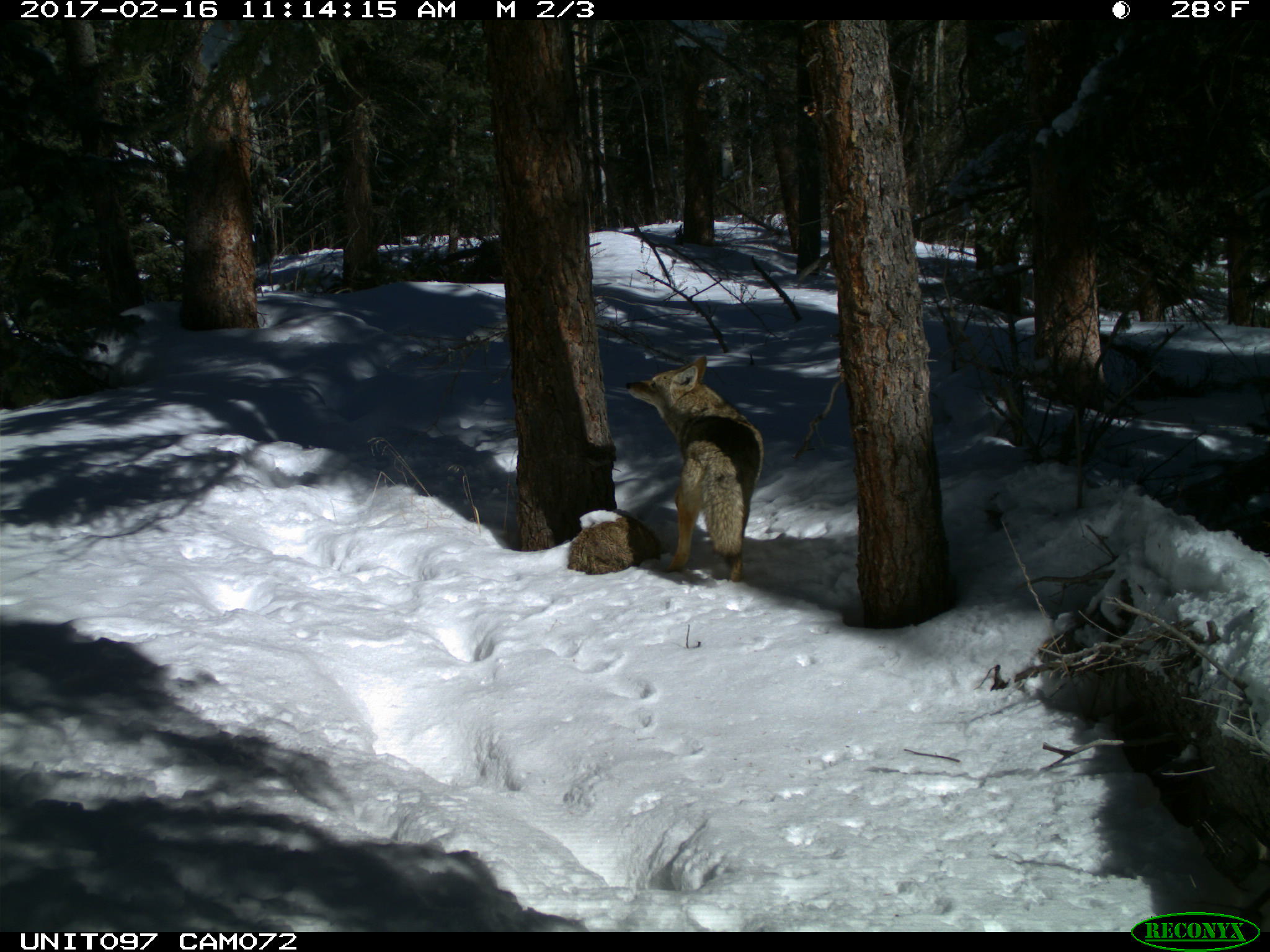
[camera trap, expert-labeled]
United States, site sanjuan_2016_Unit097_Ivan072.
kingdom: Animalia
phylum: Chordata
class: Mammalia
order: Carnivora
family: Canidae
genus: Canis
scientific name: Canis latrans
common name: coyote